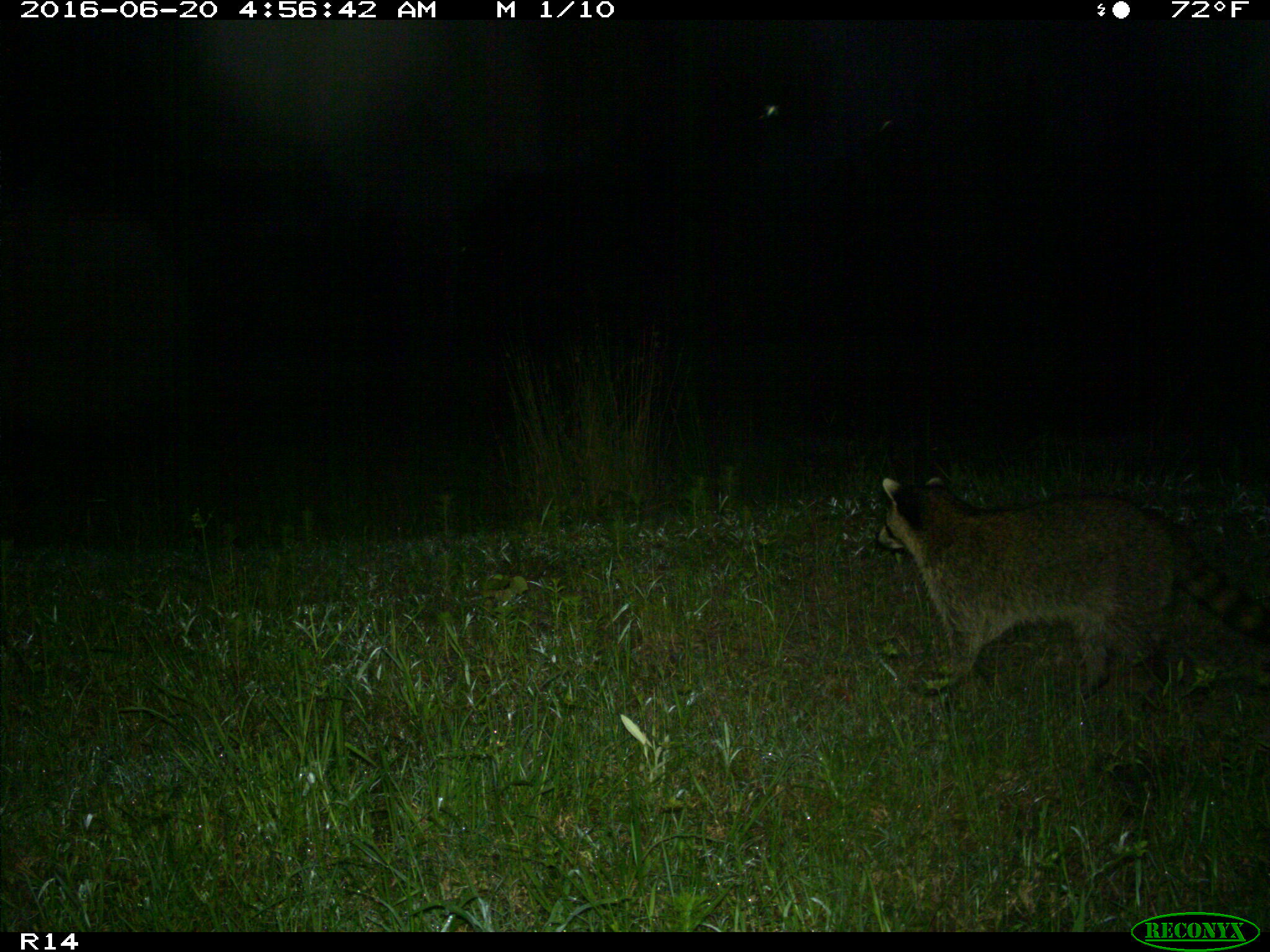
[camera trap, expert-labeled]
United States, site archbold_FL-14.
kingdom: Animalia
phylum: Chordata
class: Mammalia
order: Carnivora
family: Procyonidae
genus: Procyon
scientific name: Procyon lotor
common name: common raccoon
Procyon lotor (common raccoon).